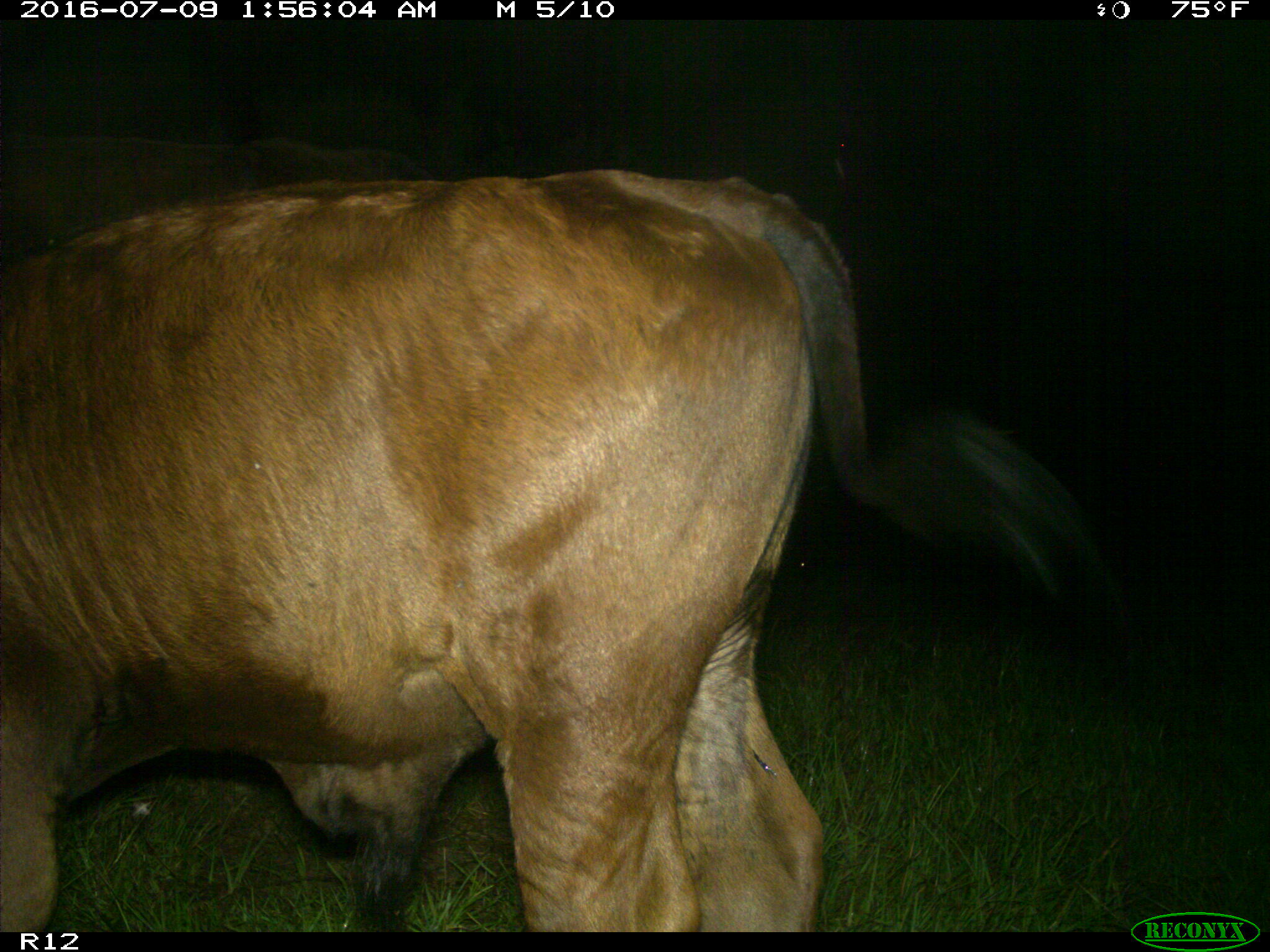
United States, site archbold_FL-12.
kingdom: Animalia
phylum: Chordata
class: Mammalia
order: Artiodactyla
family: Bovidae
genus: Bos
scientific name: Bos taurus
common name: domestic cow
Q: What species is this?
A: Bos taurus (domestic cow).